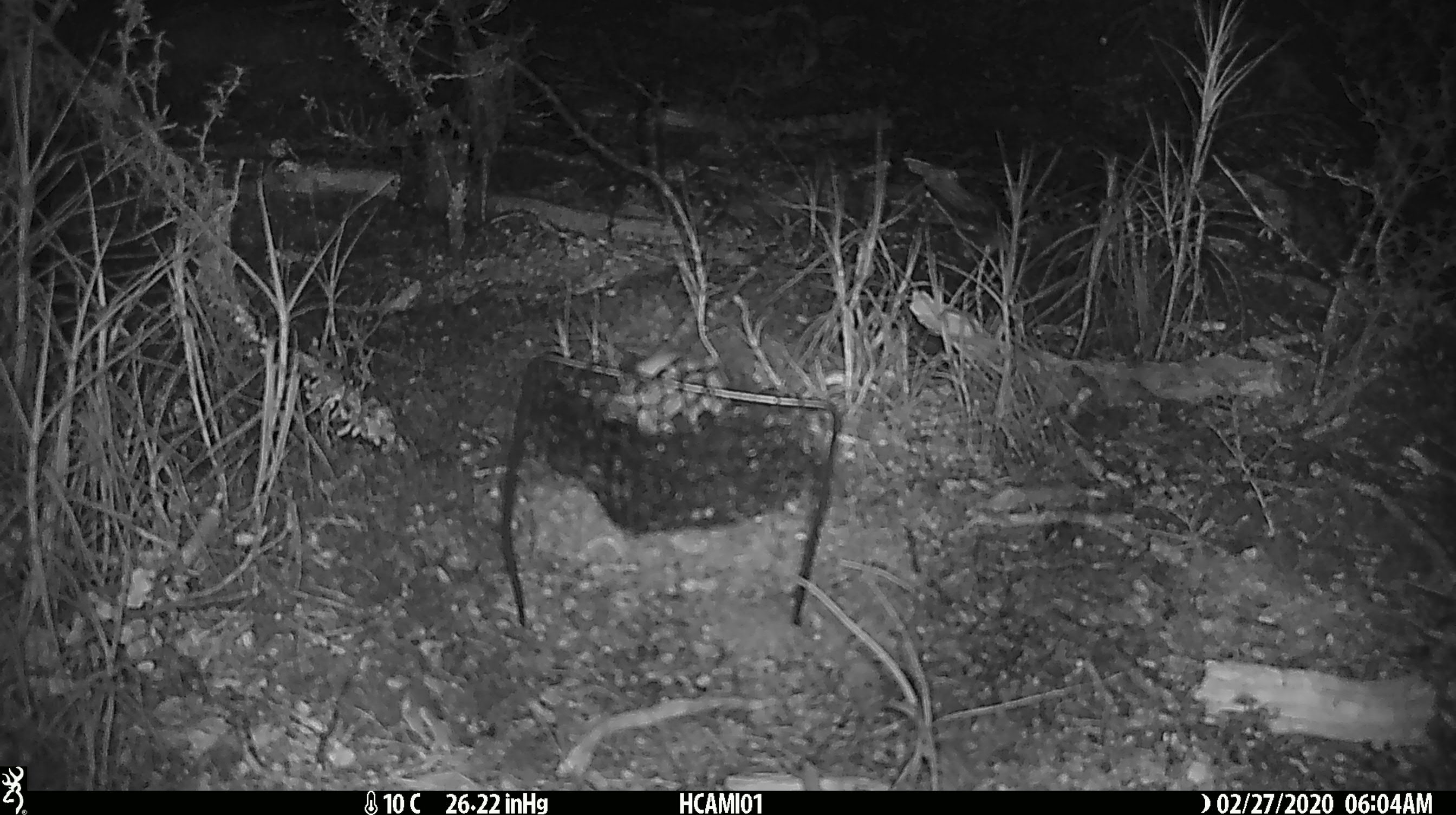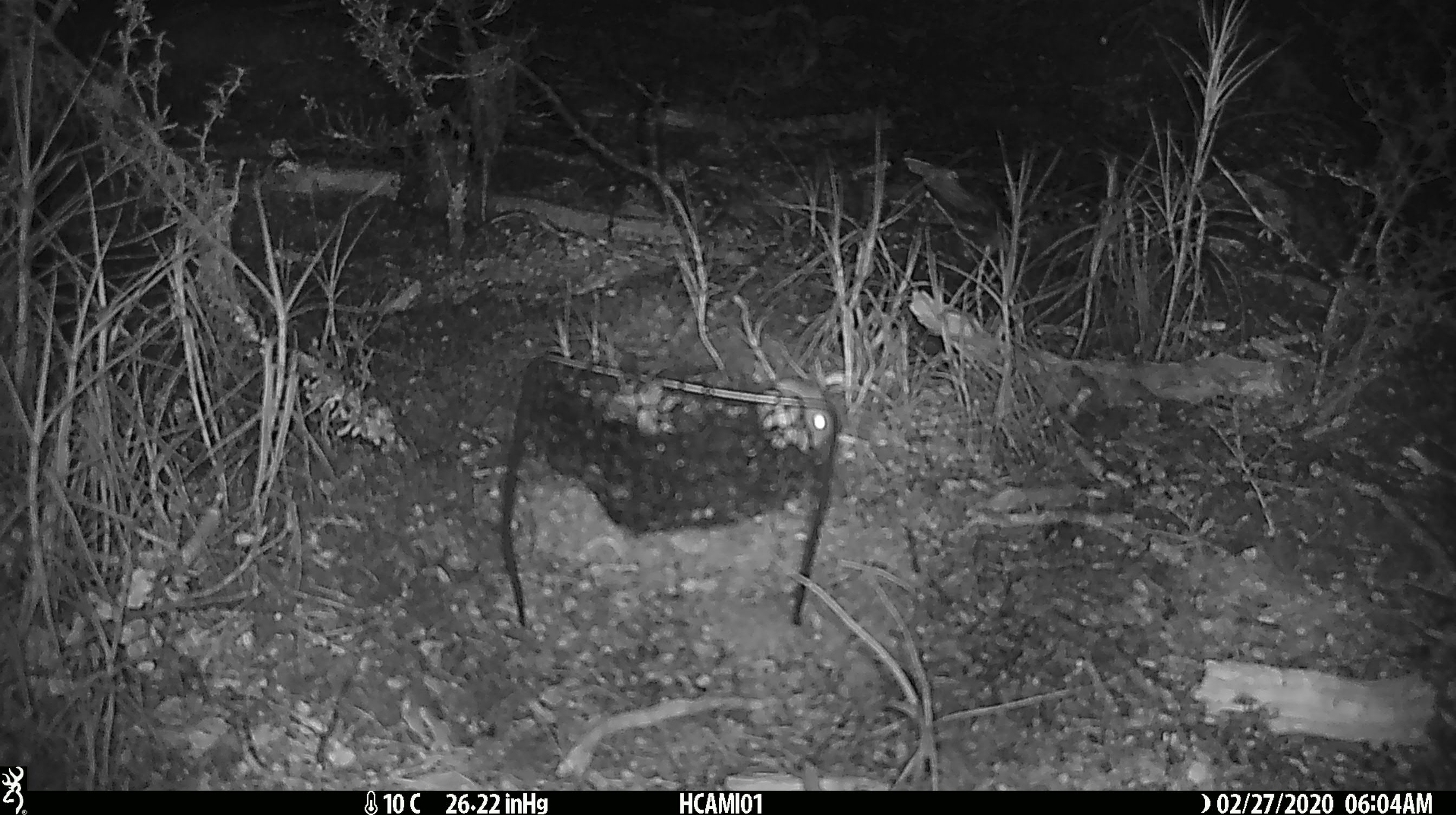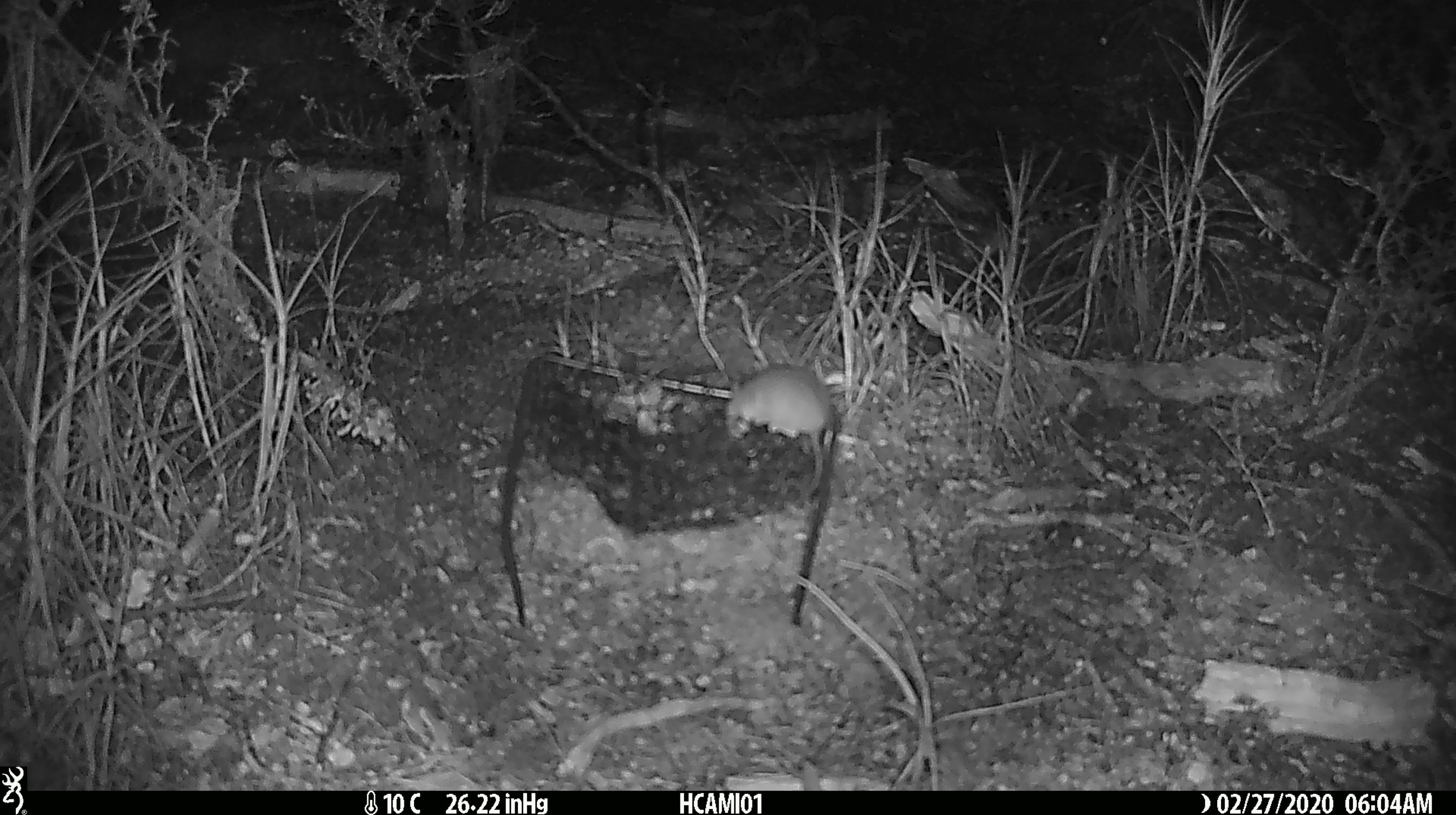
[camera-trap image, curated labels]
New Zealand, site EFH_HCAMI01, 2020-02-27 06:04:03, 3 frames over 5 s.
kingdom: Animalia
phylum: Chordata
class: Mammalia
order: Rodentia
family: Muridae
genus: Mus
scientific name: Mus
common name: mouse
Mouse (Mus).